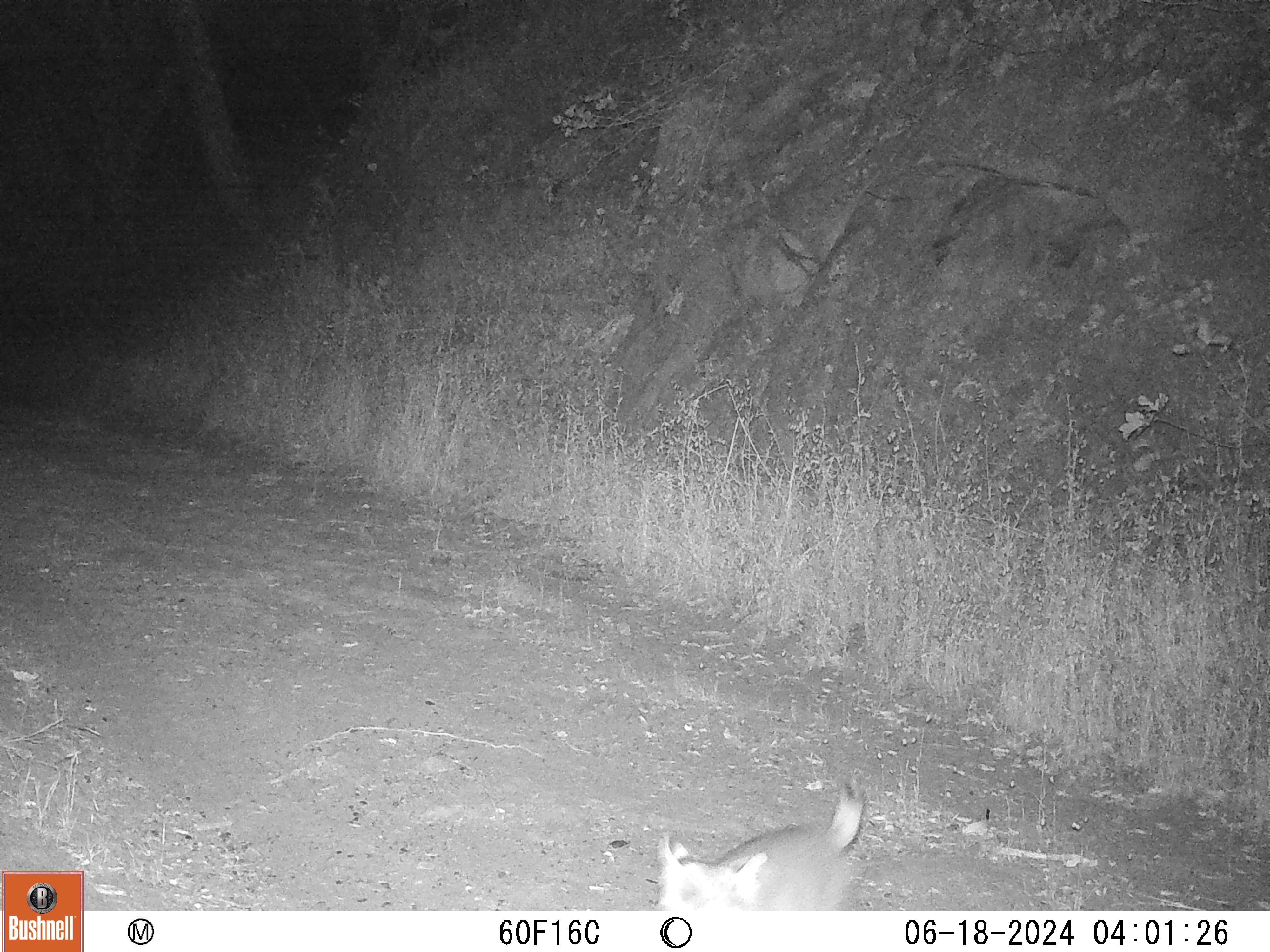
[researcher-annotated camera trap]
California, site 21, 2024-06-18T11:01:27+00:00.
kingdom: Animalia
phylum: Chordata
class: Mammalia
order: Carnivora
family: Felidae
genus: Lynx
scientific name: Lynx rufus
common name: bobcat